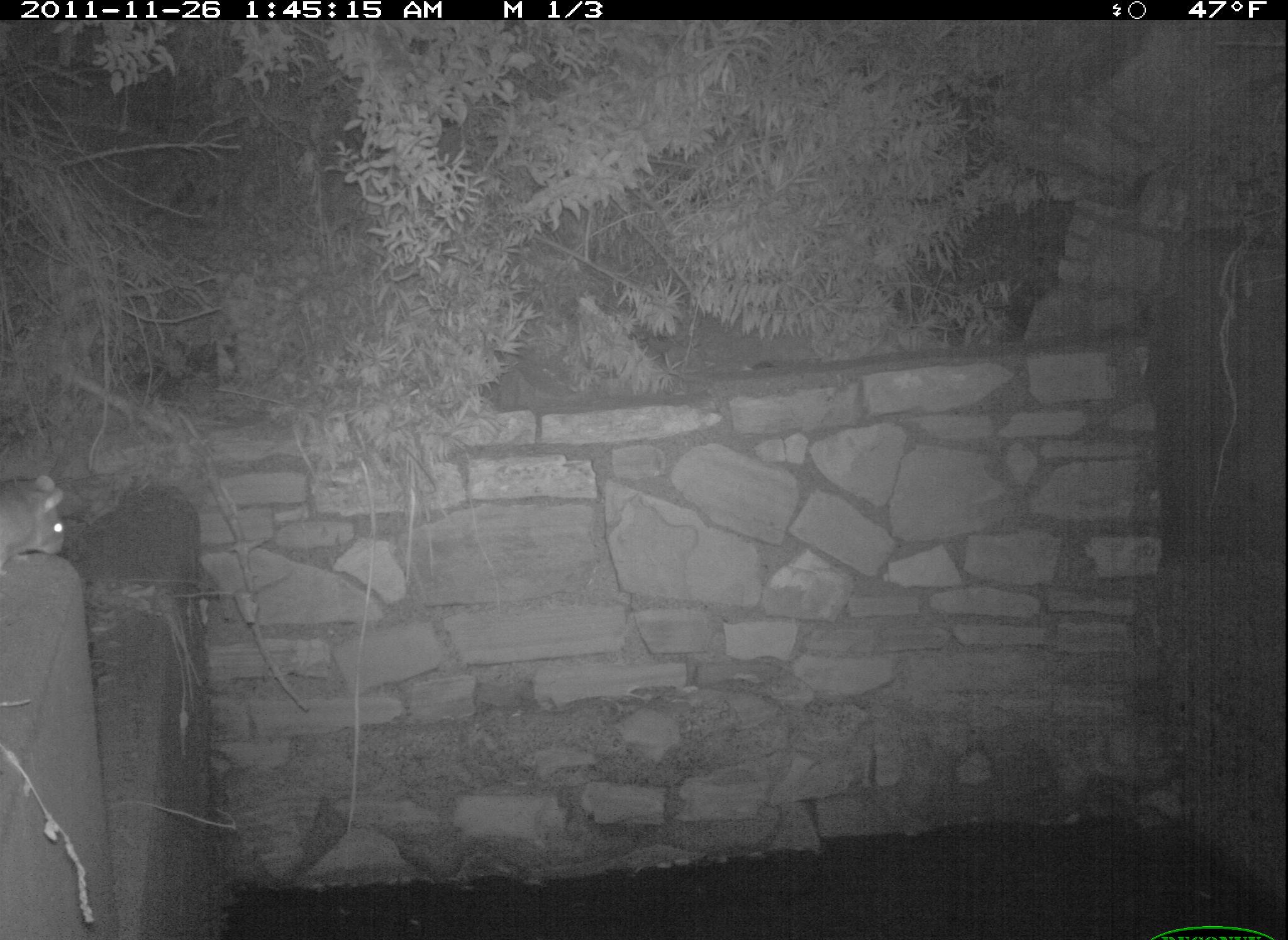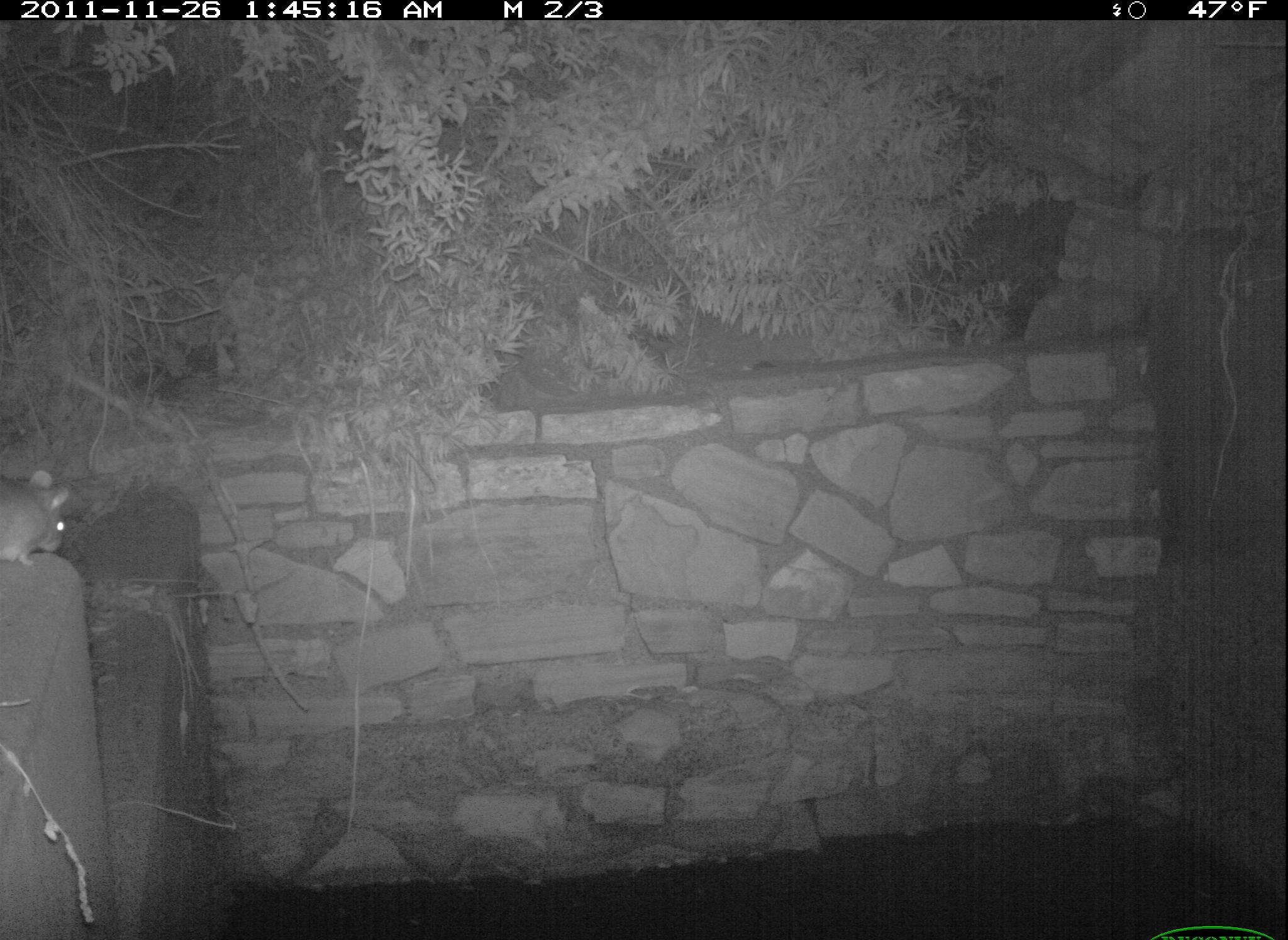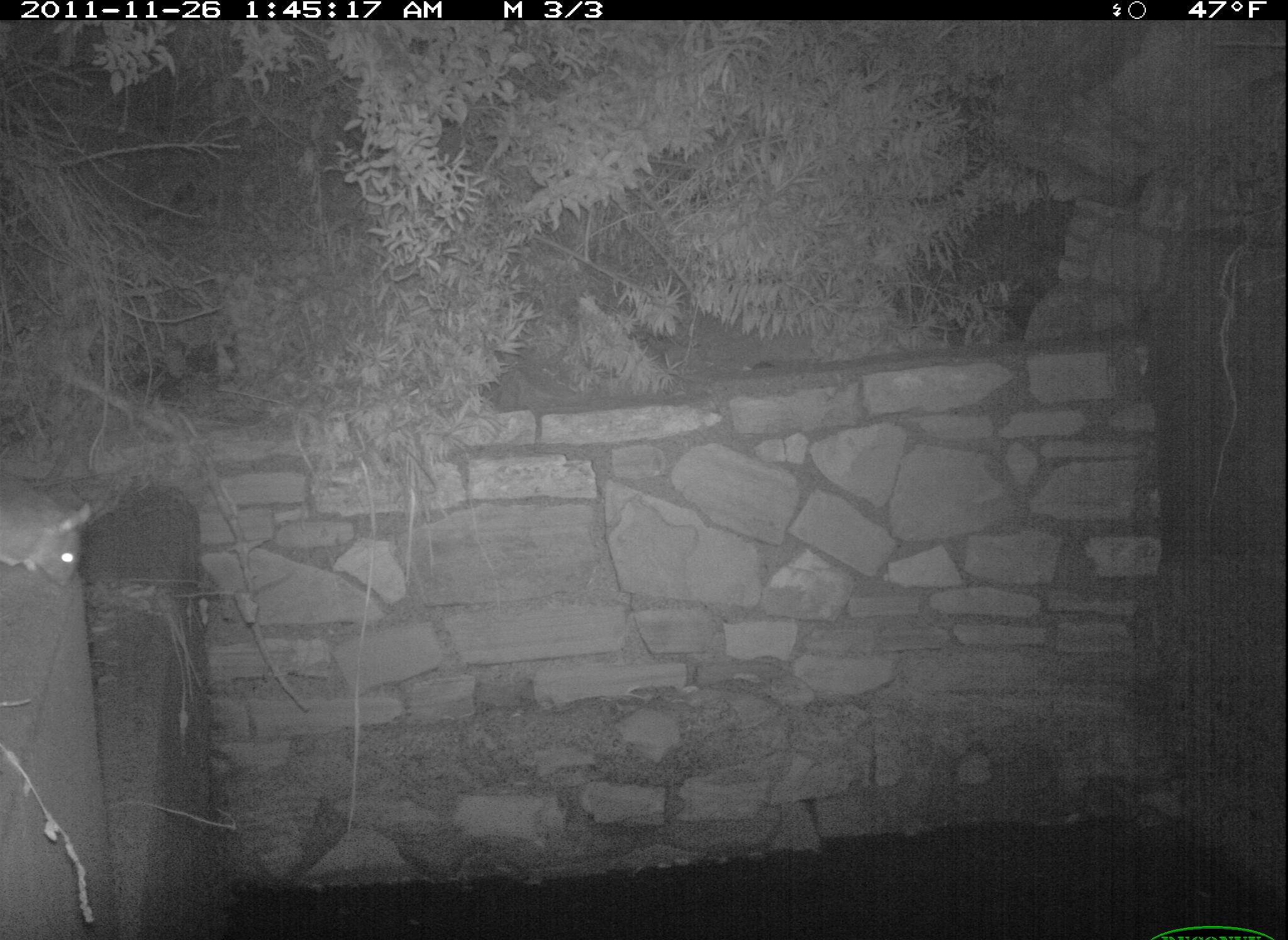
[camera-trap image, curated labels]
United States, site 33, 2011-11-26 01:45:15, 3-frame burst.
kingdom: Animalia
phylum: Chordata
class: Mammalia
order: Rodentia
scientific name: Rodentia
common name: rodent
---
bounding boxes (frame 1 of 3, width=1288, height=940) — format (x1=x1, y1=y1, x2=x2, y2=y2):
rodent: (x1=2, y1=462, x2=92, y2=572)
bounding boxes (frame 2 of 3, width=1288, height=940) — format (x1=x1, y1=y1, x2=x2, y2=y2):
rodent: (x1=0, y1=459, x2=80, y2=591)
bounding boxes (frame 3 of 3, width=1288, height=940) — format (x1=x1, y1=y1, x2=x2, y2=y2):
rodent: (x1=0, y1=480, x2=95, y2=594)